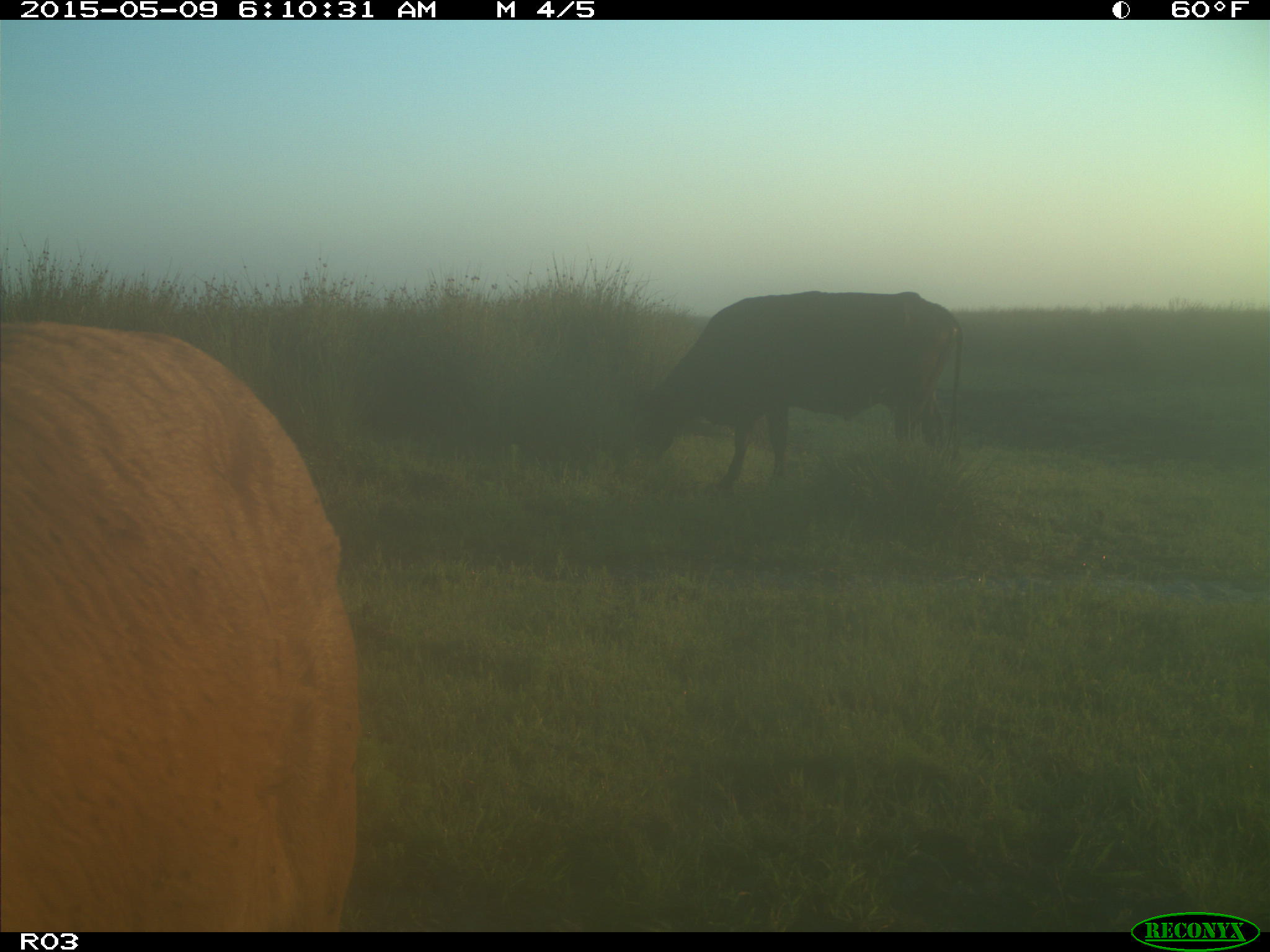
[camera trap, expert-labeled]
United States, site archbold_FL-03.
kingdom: Animalia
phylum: Chordata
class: Mammalia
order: Artiodactyla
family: Bovidae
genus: Bos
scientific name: Bos taurus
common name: domestic cow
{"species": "Bos taurus (domestic cow)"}